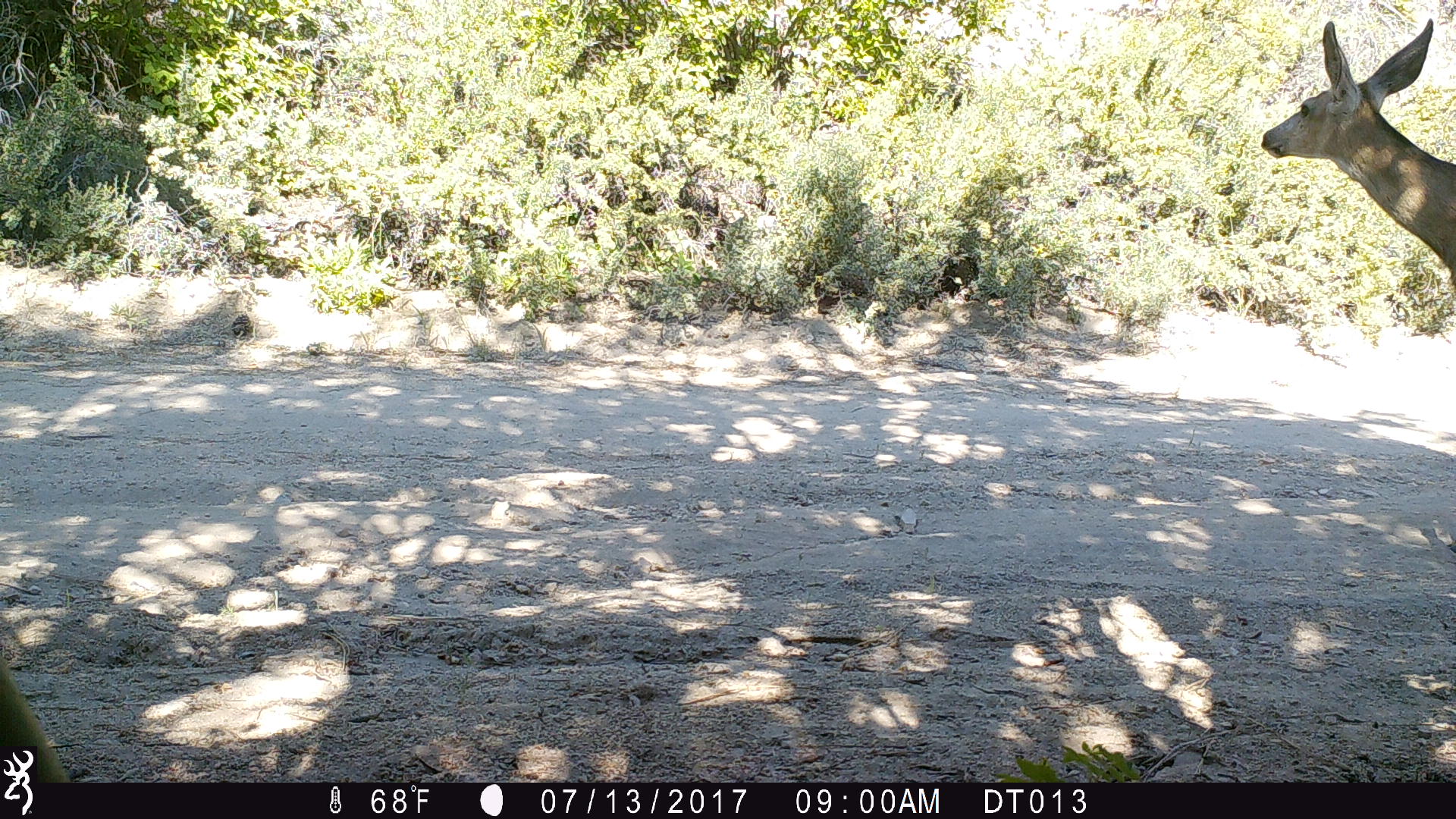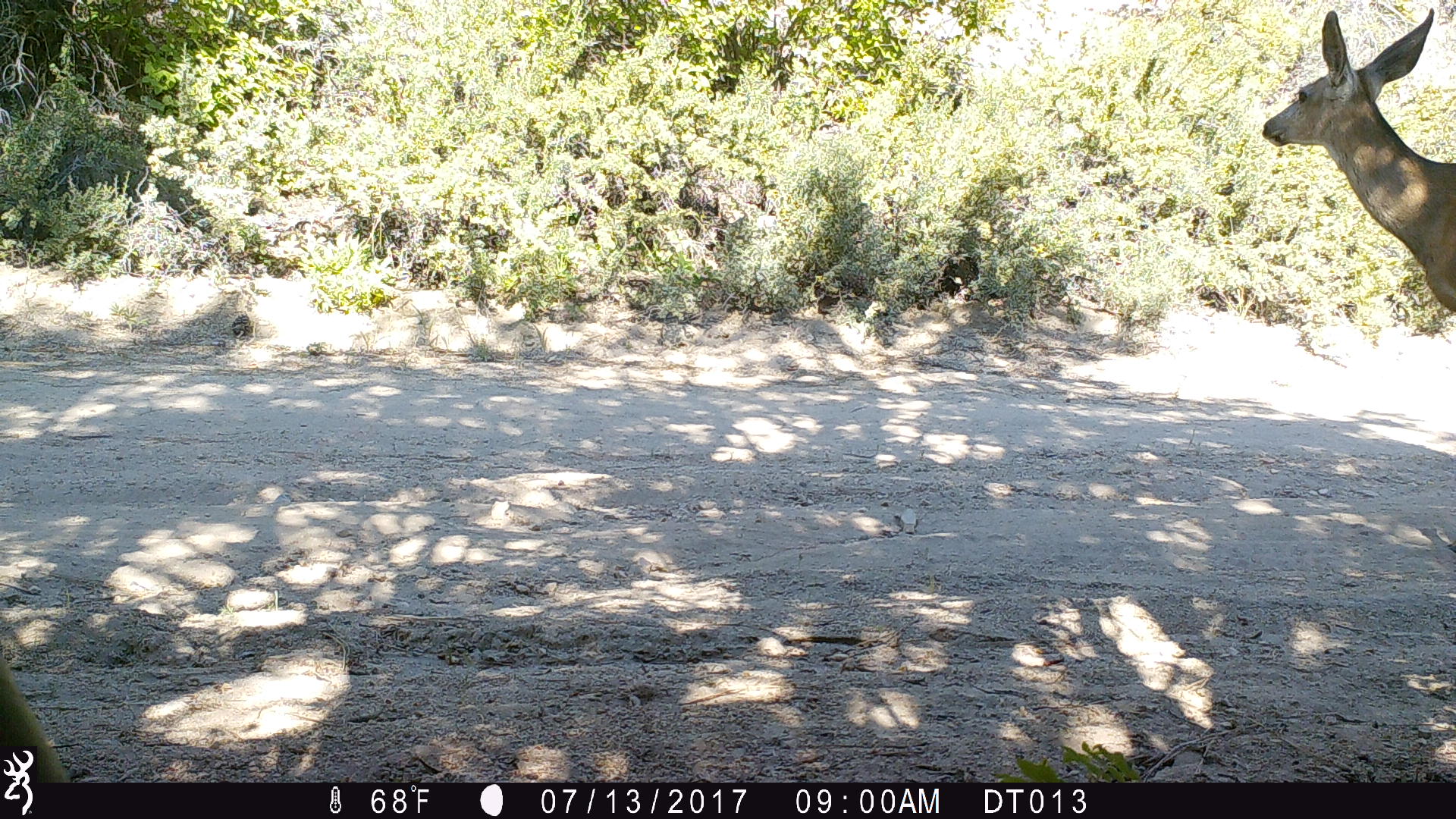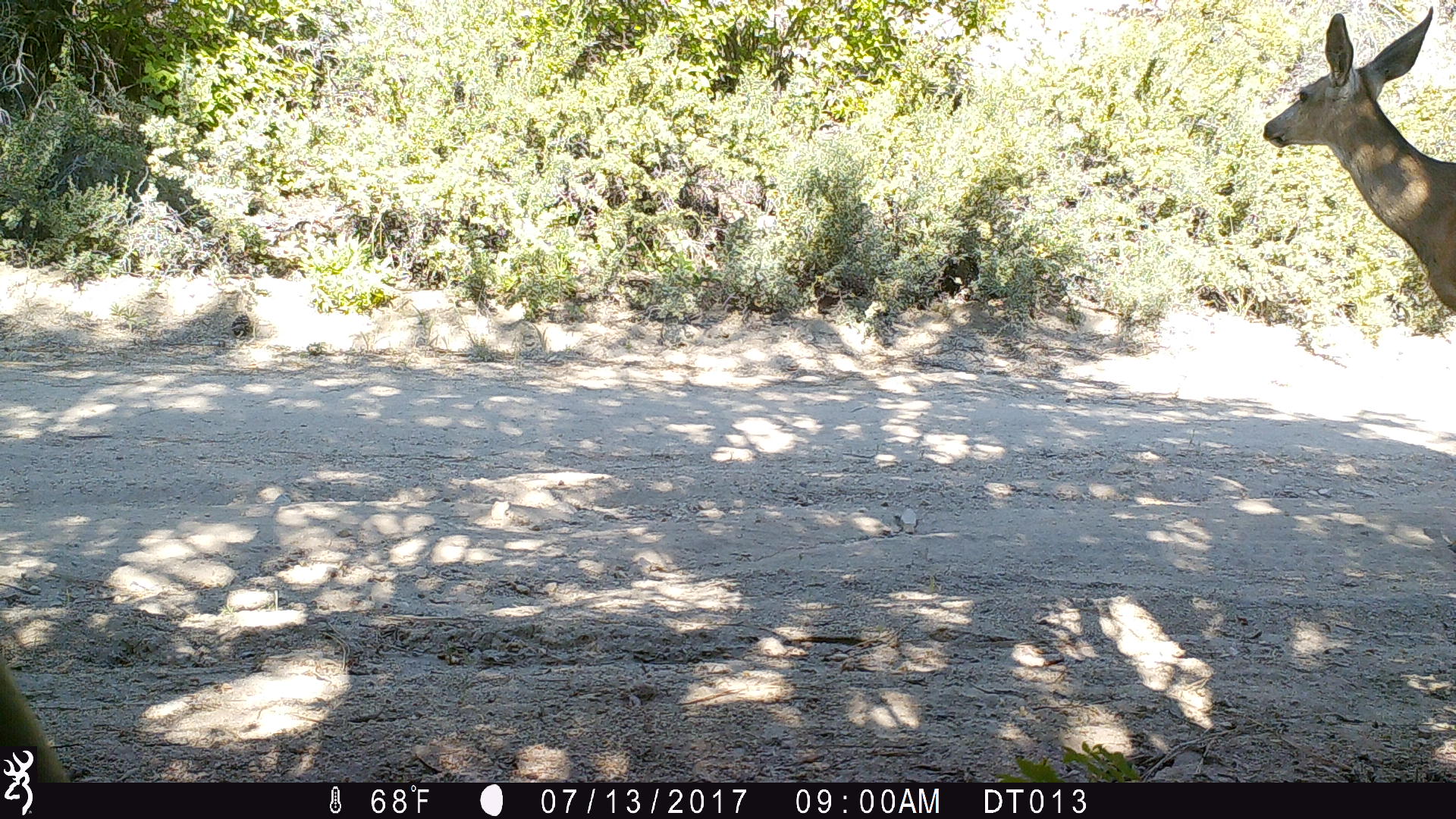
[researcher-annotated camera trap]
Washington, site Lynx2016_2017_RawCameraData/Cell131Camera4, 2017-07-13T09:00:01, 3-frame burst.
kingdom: Animalia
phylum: Chordata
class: Mammalia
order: Artiodactyla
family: Cervidae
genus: Odocoileus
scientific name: Odocoileus hemionus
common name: mule deer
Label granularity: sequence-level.